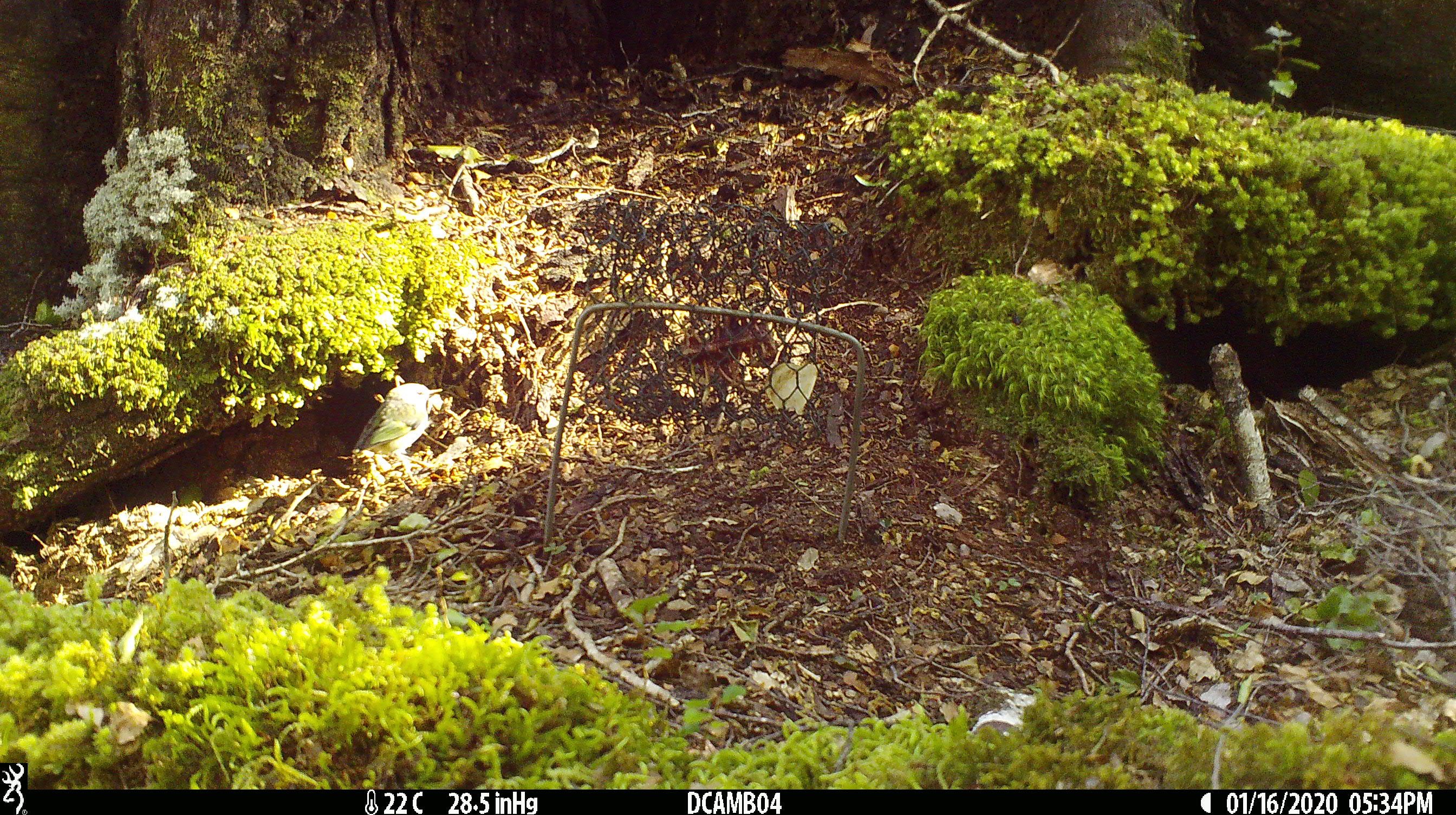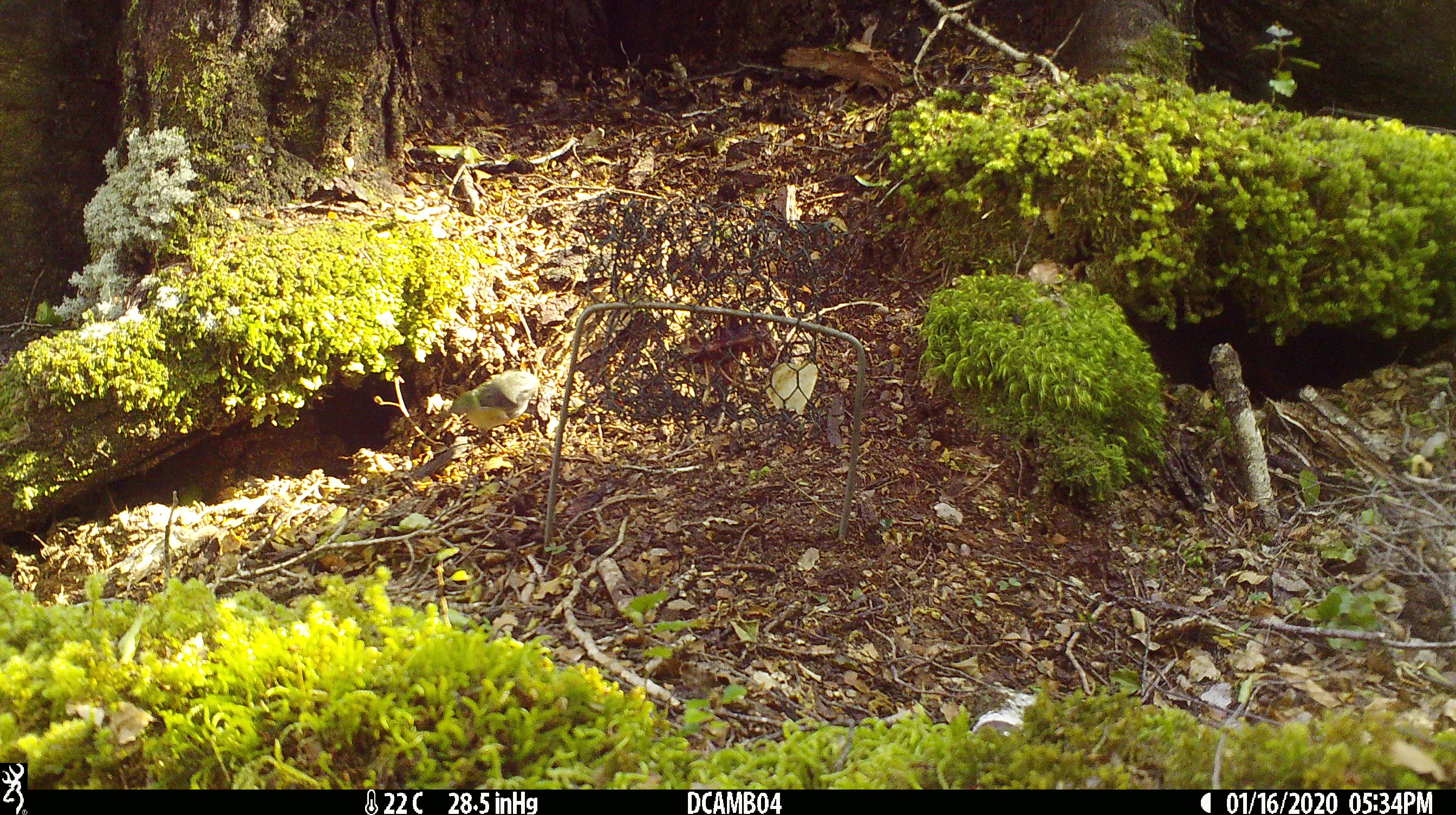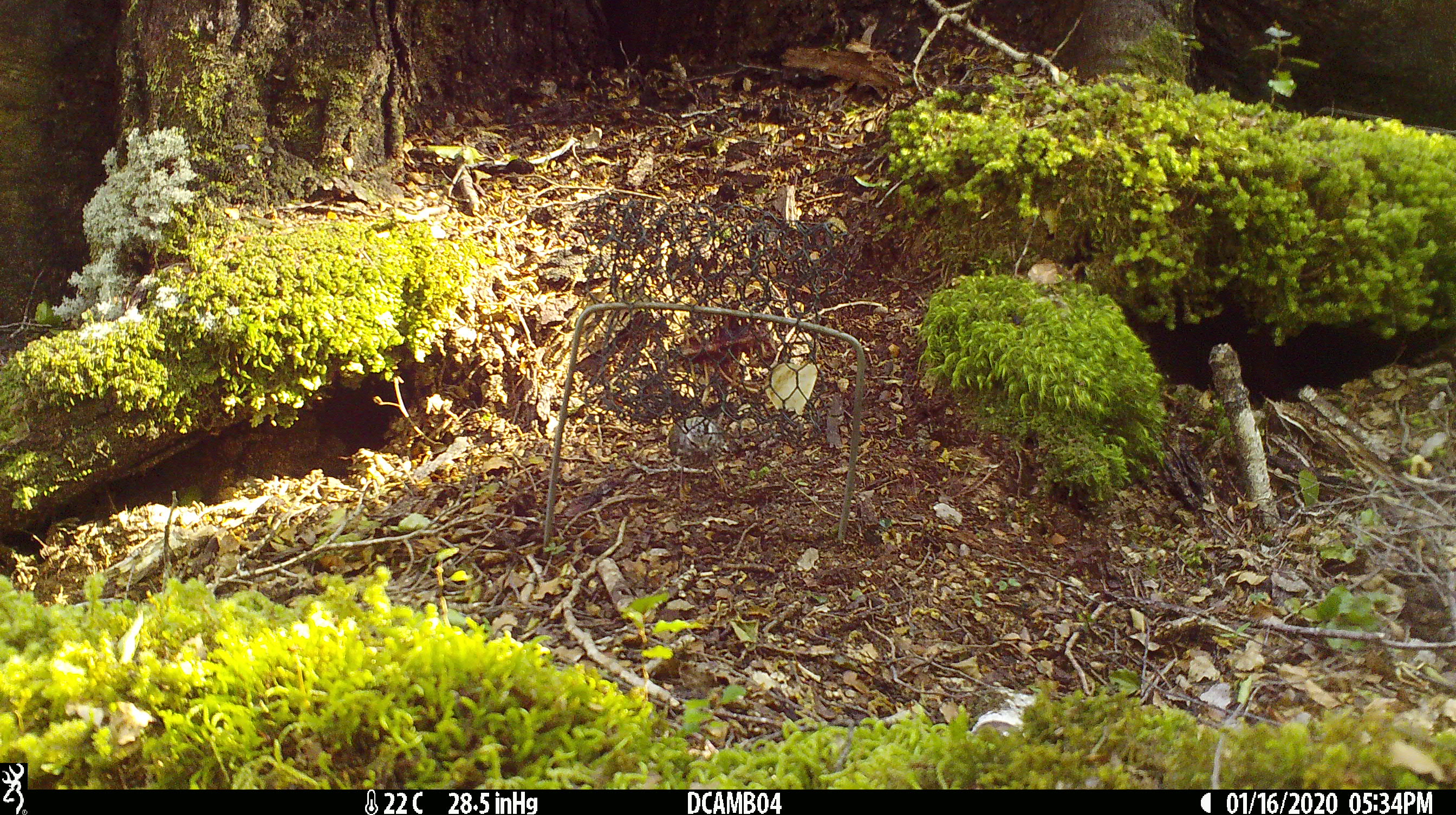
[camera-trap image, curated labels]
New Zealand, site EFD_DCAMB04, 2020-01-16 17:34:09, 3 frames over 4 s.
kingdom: Animalia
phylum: Chordata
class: Aves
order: Passeriformes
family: Acanthisittidae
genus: Acanthisitta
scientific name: Acanthisitta chloris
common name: rifleman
Rifleman (Acanthisitta chloris).